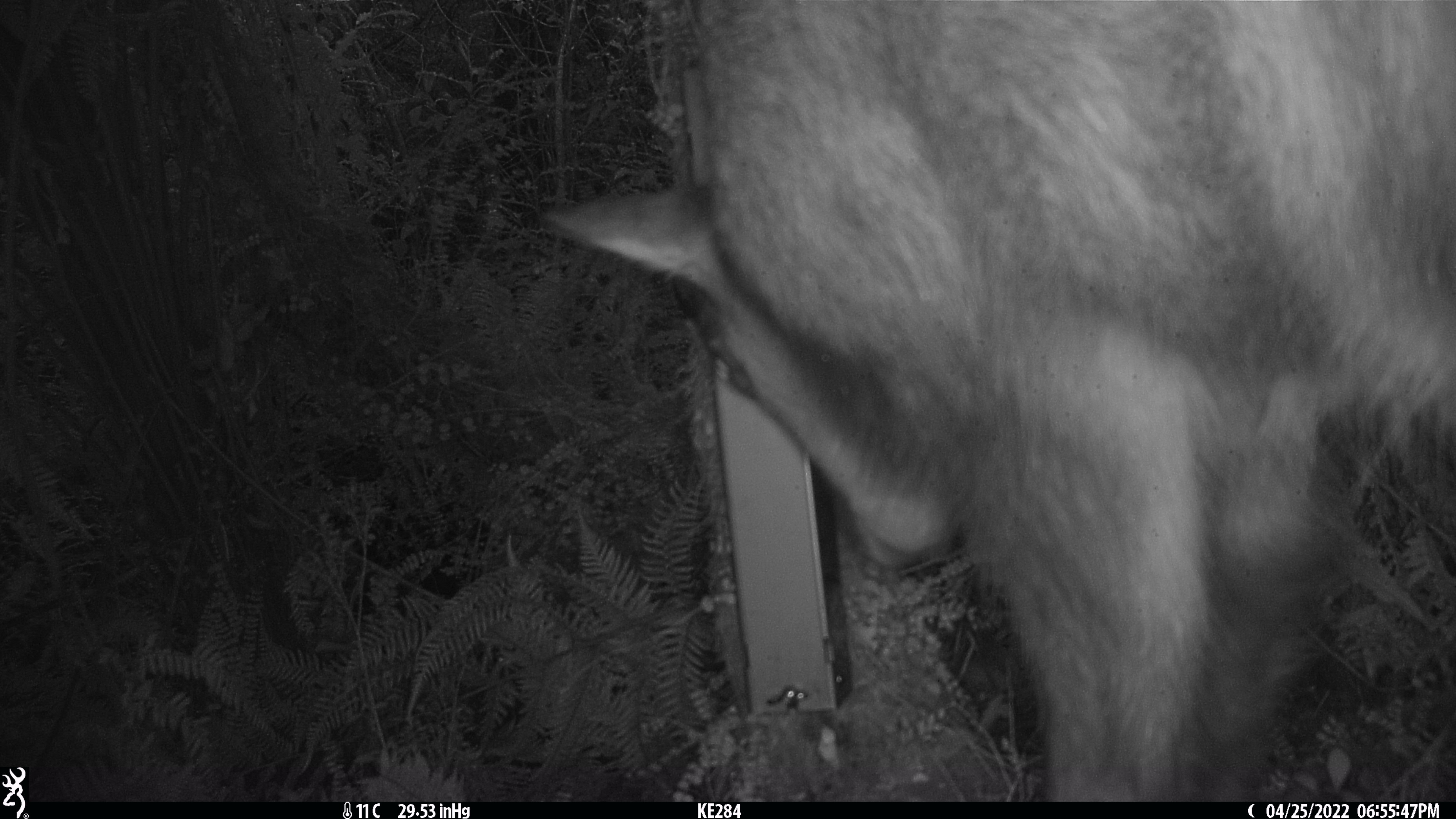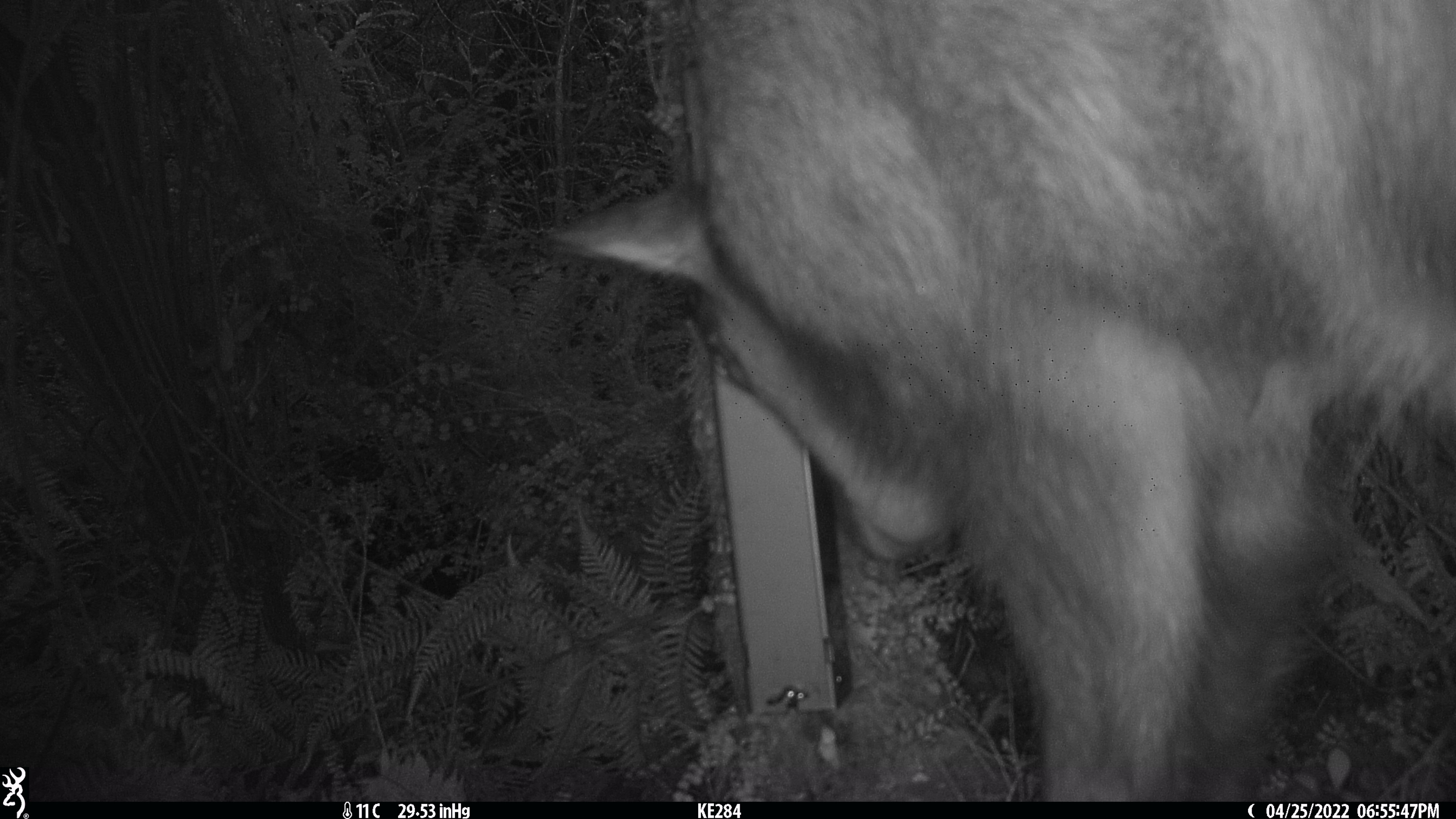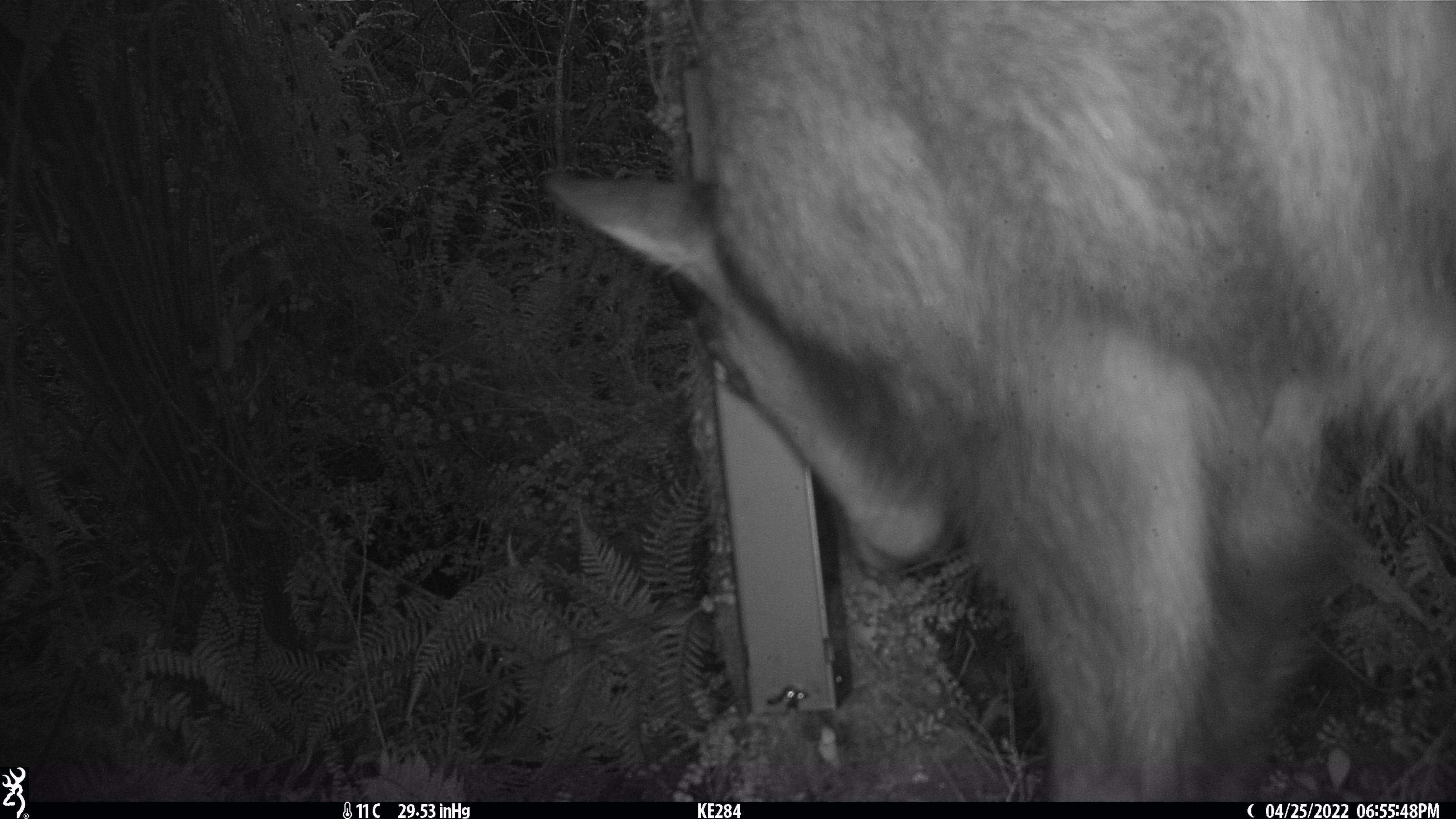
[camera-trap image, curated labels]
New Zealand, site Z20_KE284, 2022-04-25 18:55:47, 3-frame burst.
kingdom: Animalia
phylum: Chordata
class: Mammalia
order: Artiodactyla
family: Bovidae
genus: Rupicapra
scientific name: Rupicapra rupicapra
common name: alpine chamois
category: chamois